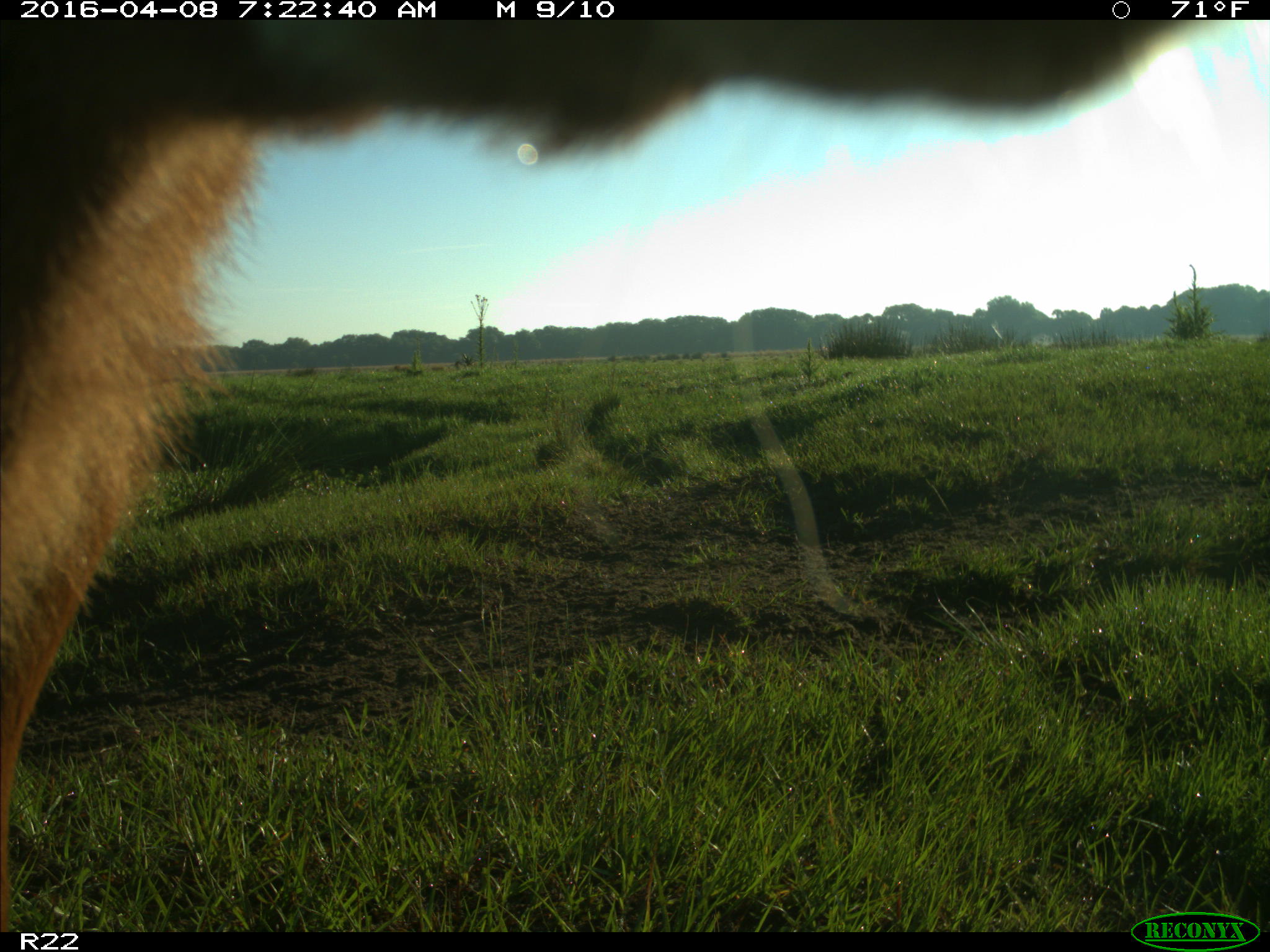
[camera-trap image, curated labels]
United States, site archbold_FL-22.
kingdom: Animalia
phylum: Chordata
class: Mammalia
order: Artiodactyla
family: Bovidae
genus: Bos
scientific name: Bos taurus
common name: domestic cow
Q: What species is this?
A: Bos taurus (domestic cow).